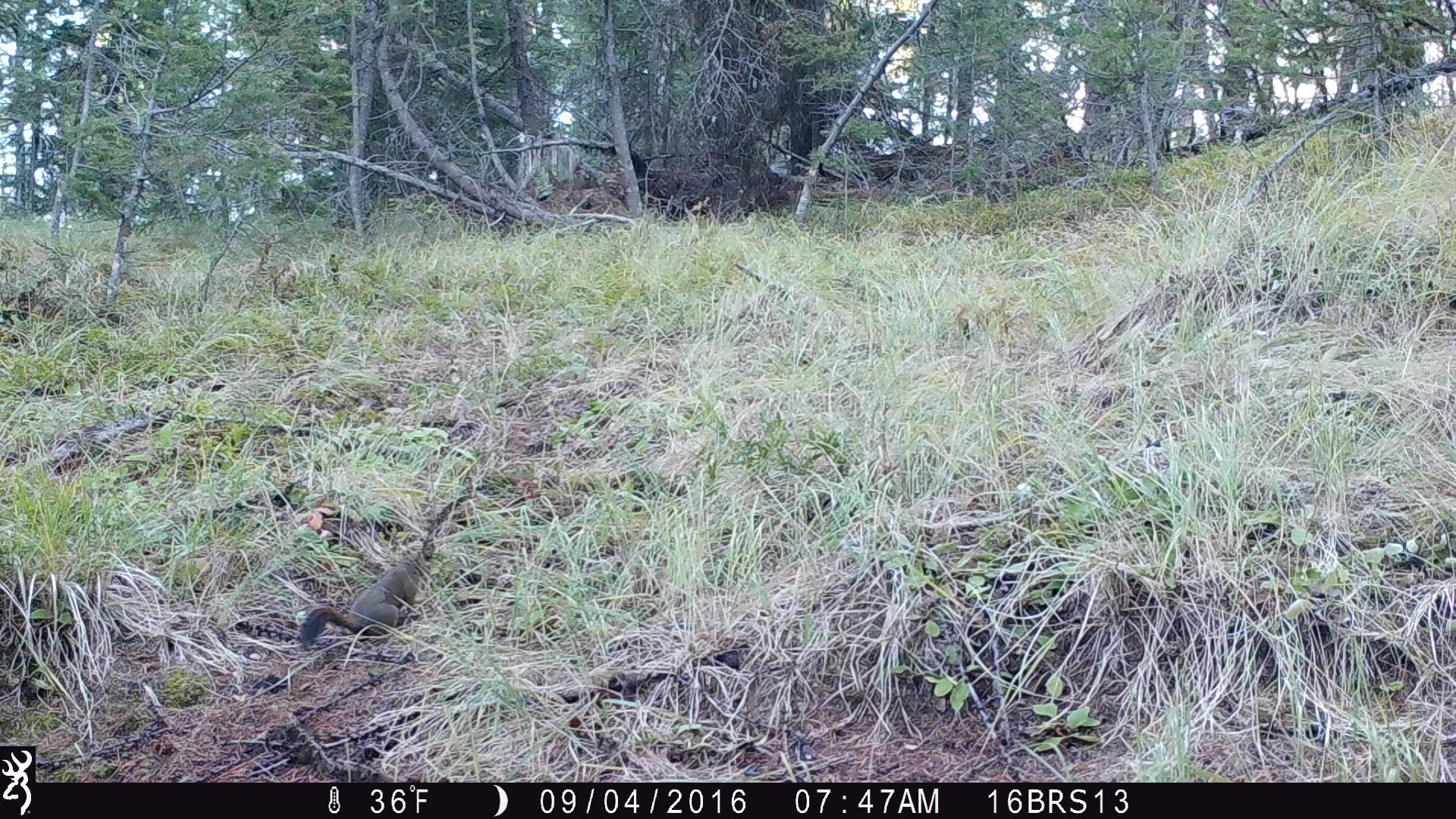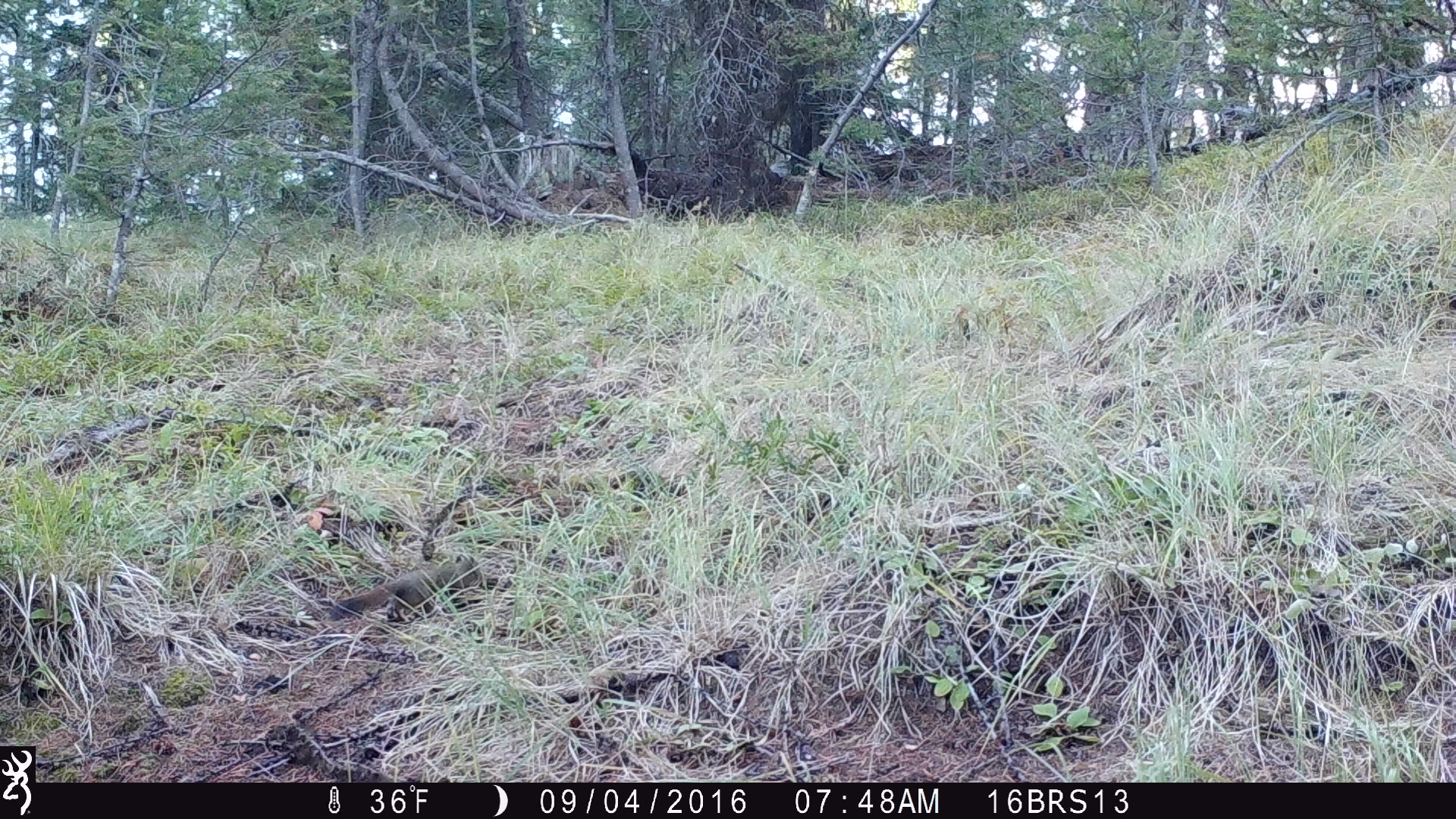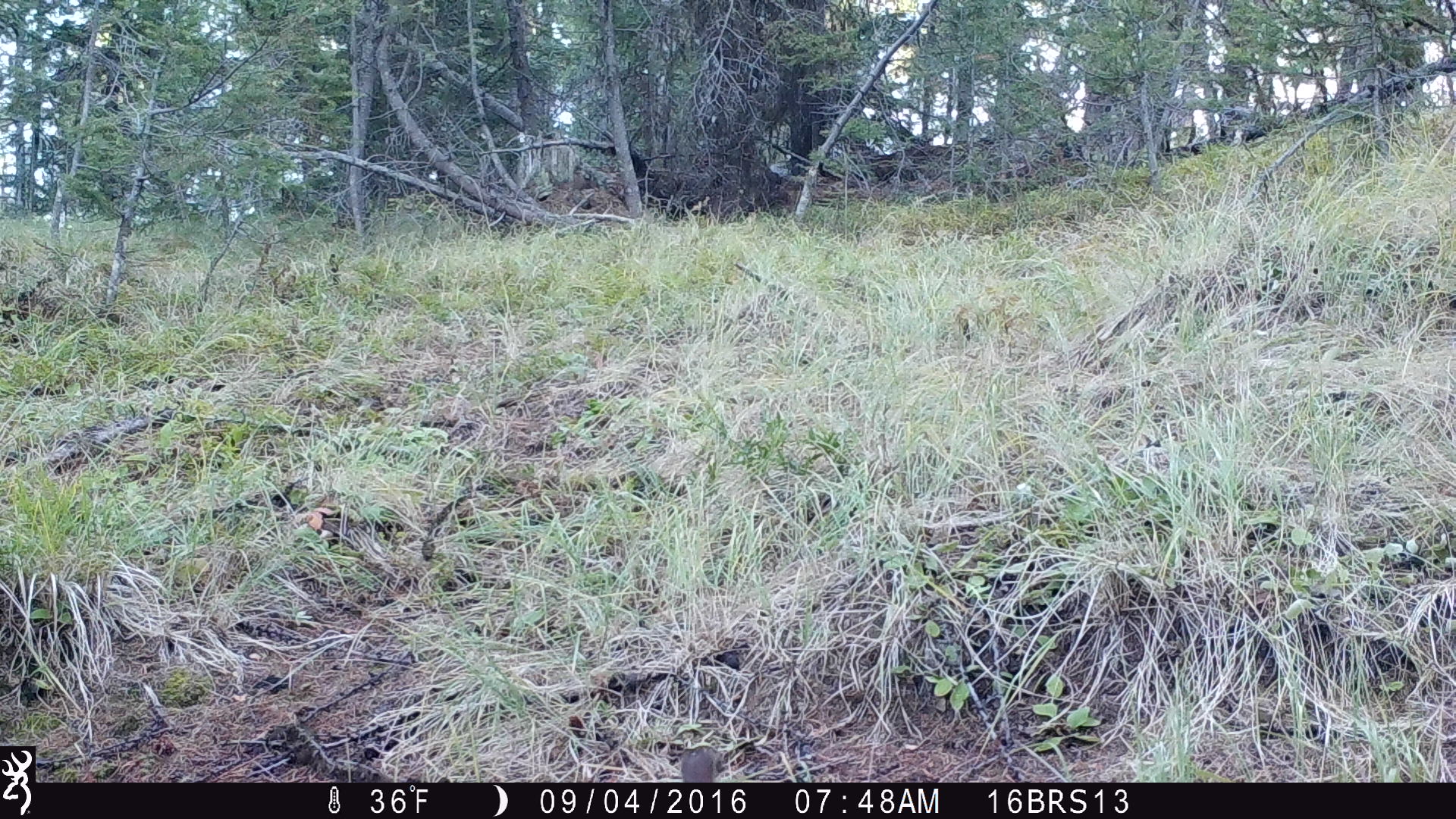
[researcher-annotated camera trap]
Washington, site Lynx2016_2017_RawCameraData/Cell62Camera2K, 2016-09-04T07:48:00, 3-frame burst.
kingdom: Animalia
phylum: Chordata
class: Mammalia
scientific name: Mammalia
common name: small mammal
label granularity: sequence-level